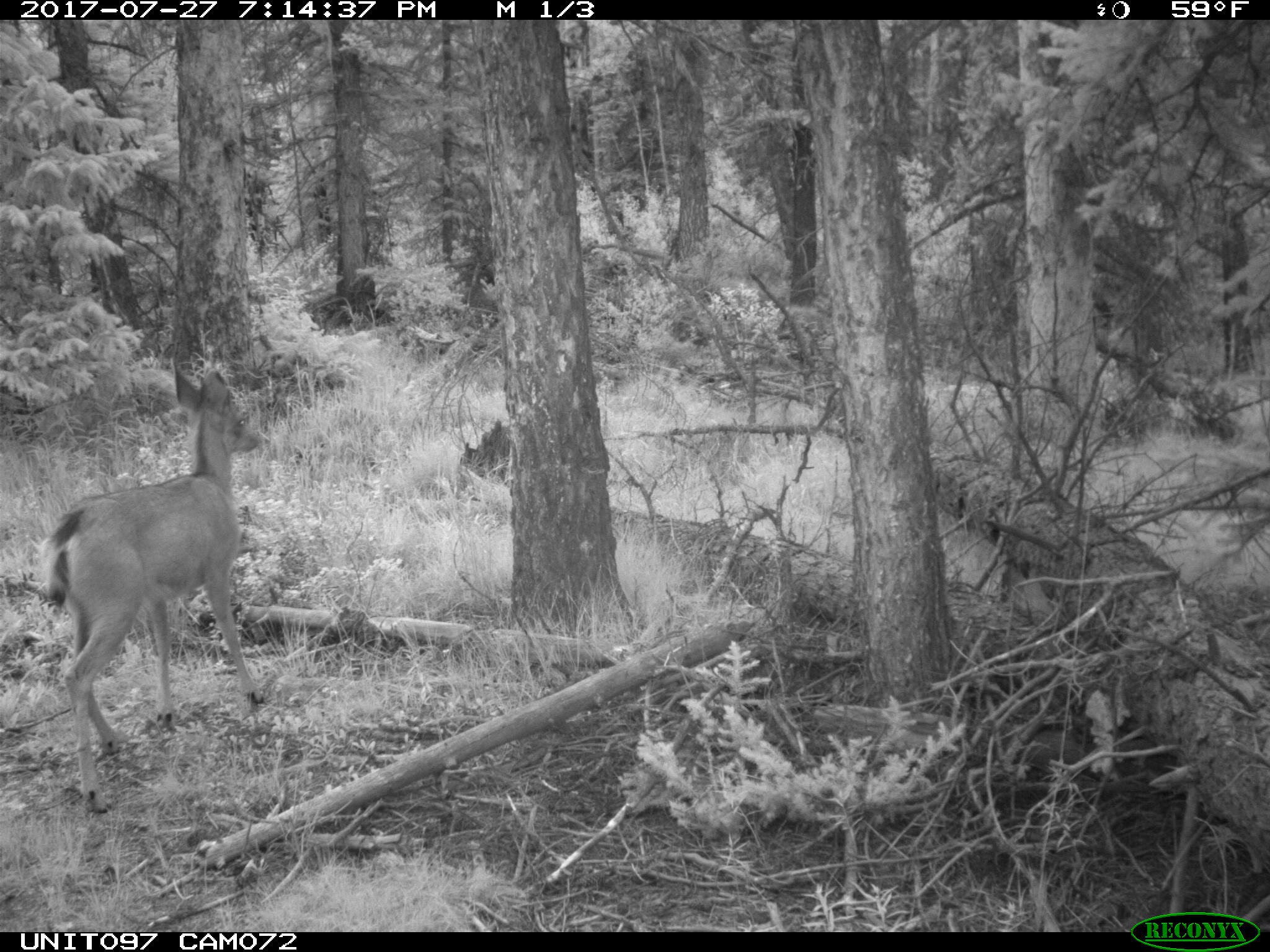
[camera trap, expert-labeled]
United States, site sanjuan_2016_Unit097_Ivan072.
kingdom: Animalia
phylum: Chordata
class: Mammalia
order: Artiodactyla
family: Cervidae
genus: Odocoileus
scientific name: Odocoileus hemionus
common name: mule deer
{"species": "Odocoileus hemionus (mule deer)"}